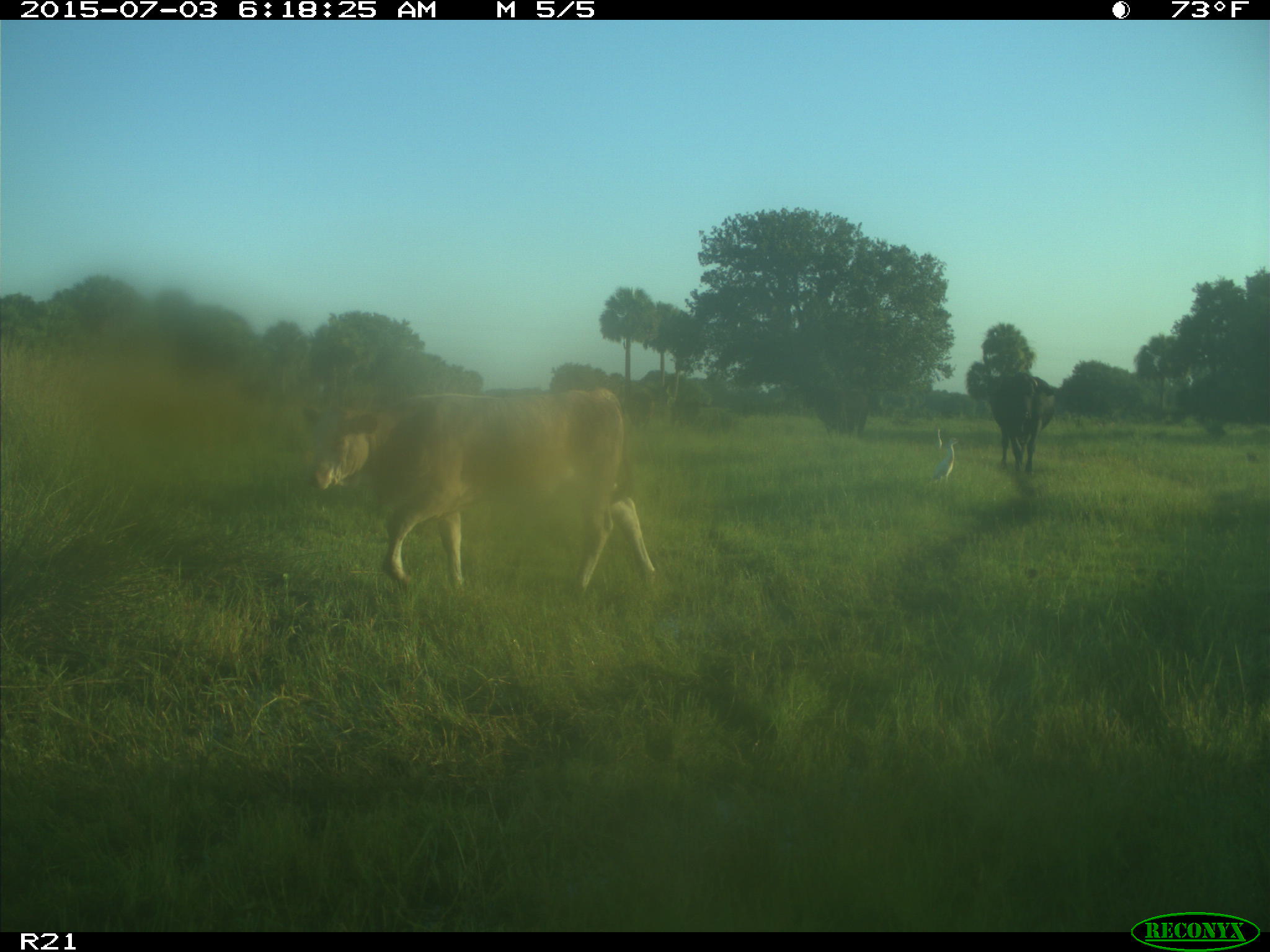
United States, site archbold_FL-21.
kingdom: Animalia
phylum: Chordata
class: Mammalia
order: Artiodactyla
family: Bovidae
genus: Bos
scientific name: Bos taurus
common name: domestic cow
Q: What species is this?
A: Bos taurus (domestic cow).